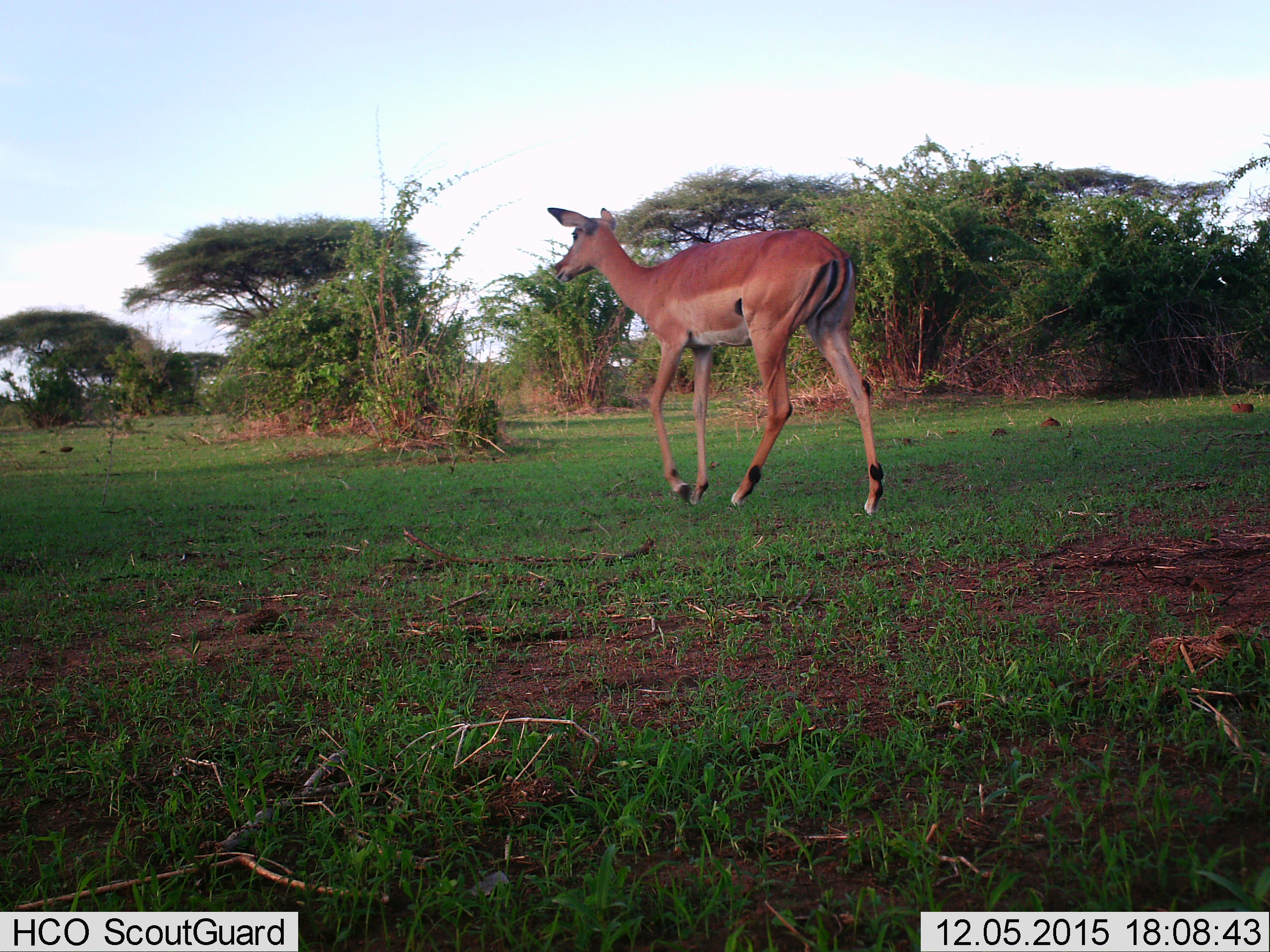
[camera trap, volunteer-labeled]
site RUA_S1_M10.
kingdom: Animalia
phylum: Chordata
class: Mammalia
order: Artiodactyla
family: Bovidae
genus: Aepyceros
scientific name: Aepyceros melampus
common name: impala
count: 1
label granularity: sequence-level